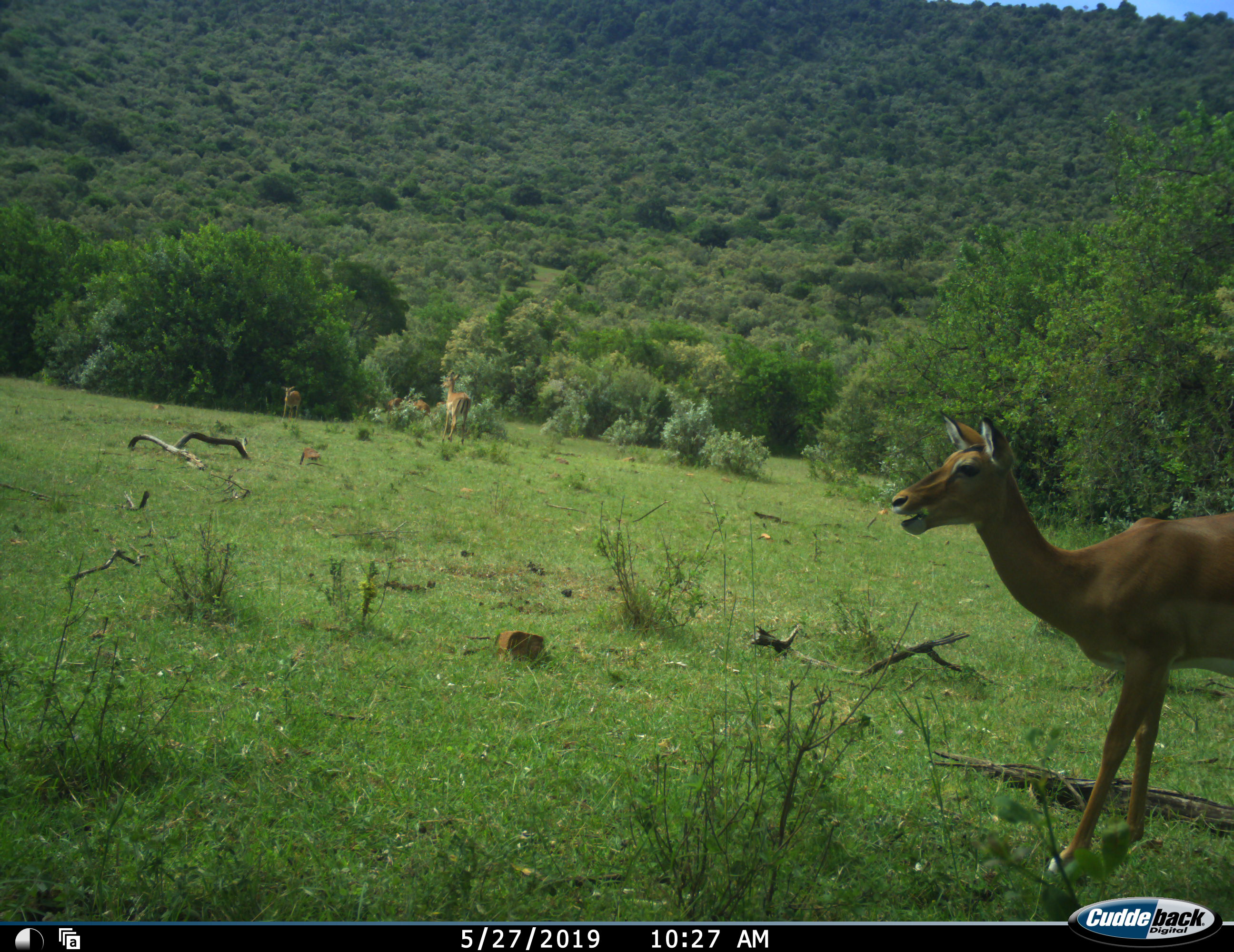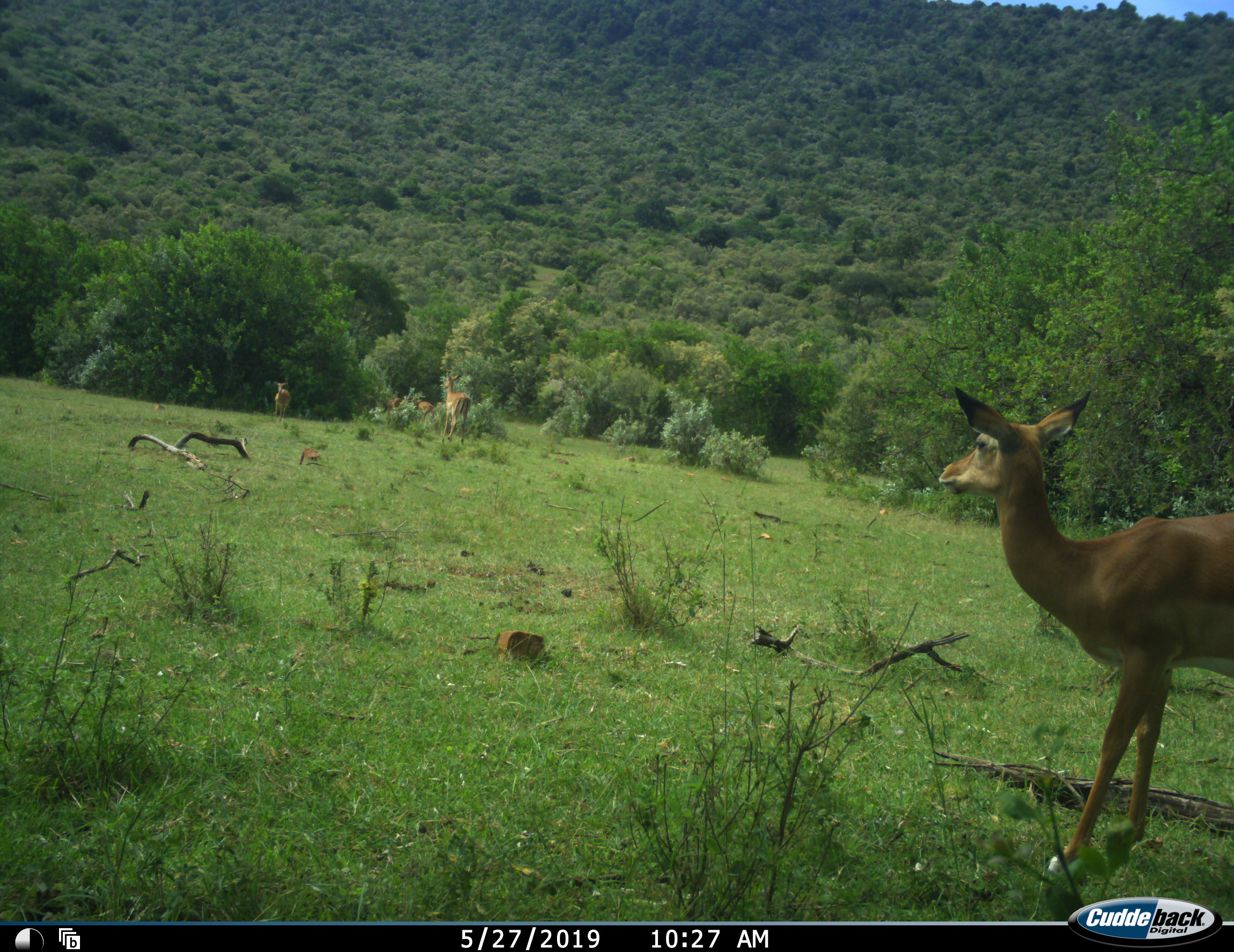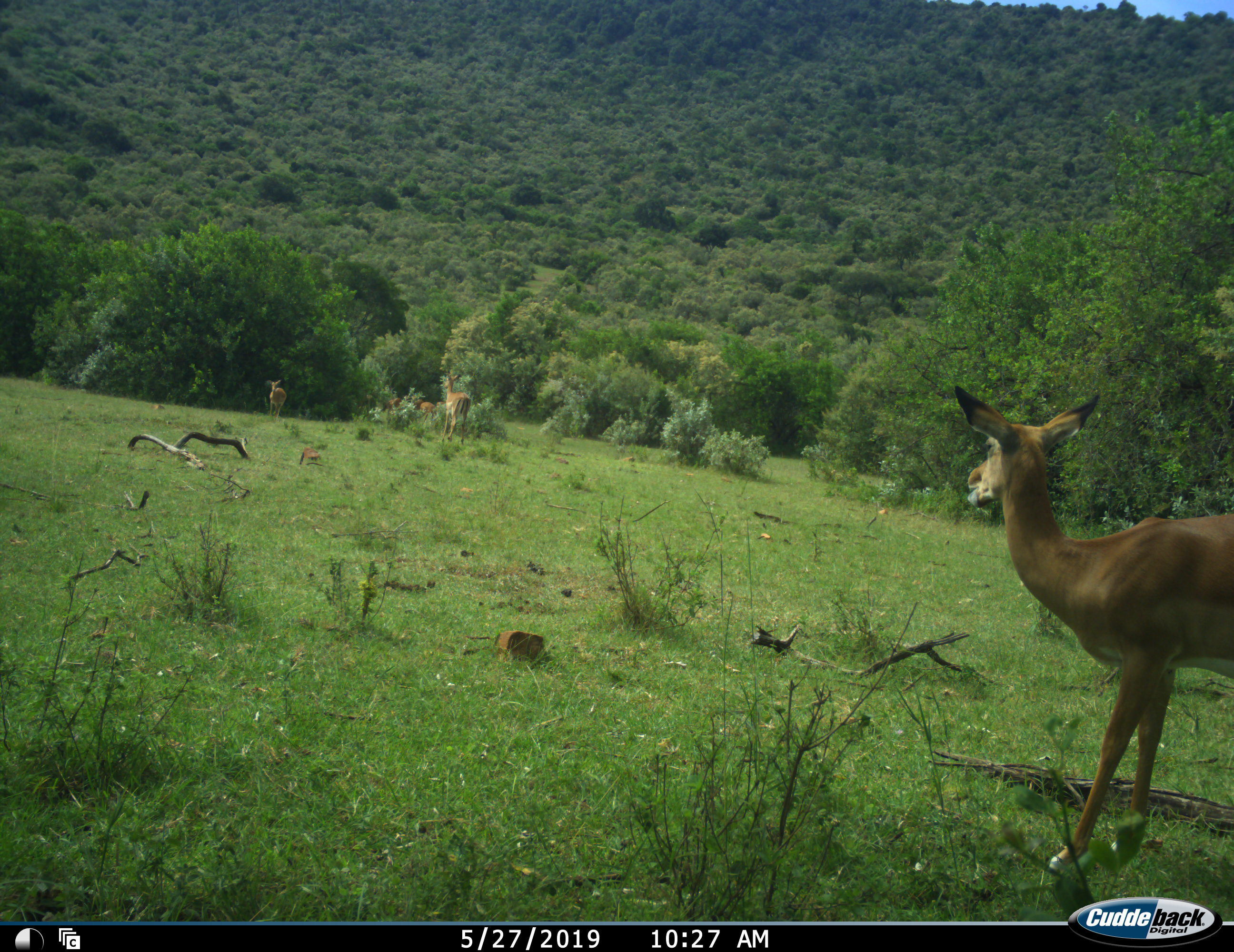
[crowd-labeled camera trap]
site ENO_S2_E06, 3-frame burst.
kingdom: Animalia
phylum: Chordata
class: Mammalia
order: Artiodactyla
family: Bovidae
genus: Aepyceros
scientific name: Aepyceros melampus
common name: impala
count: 5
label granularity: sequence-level